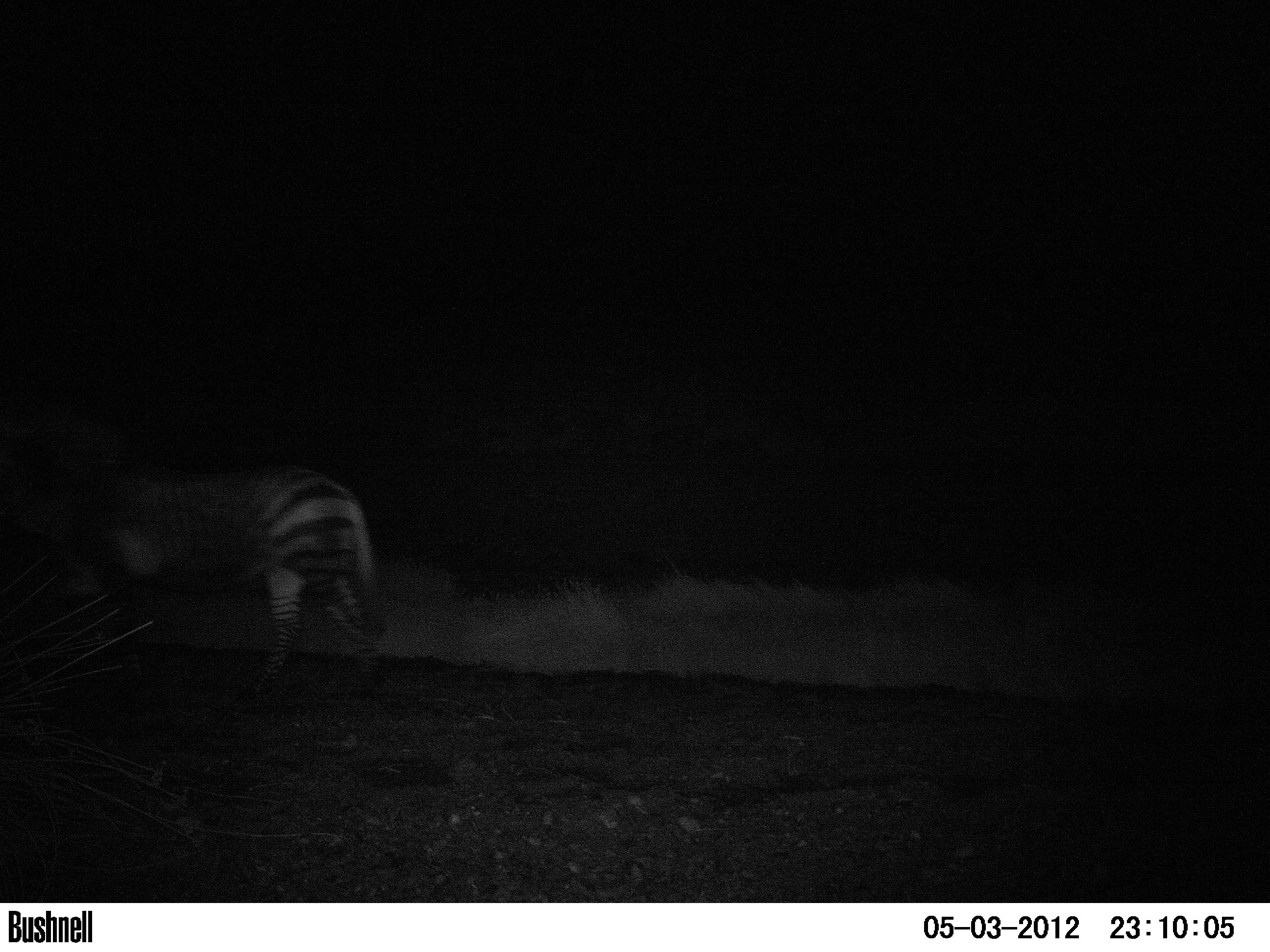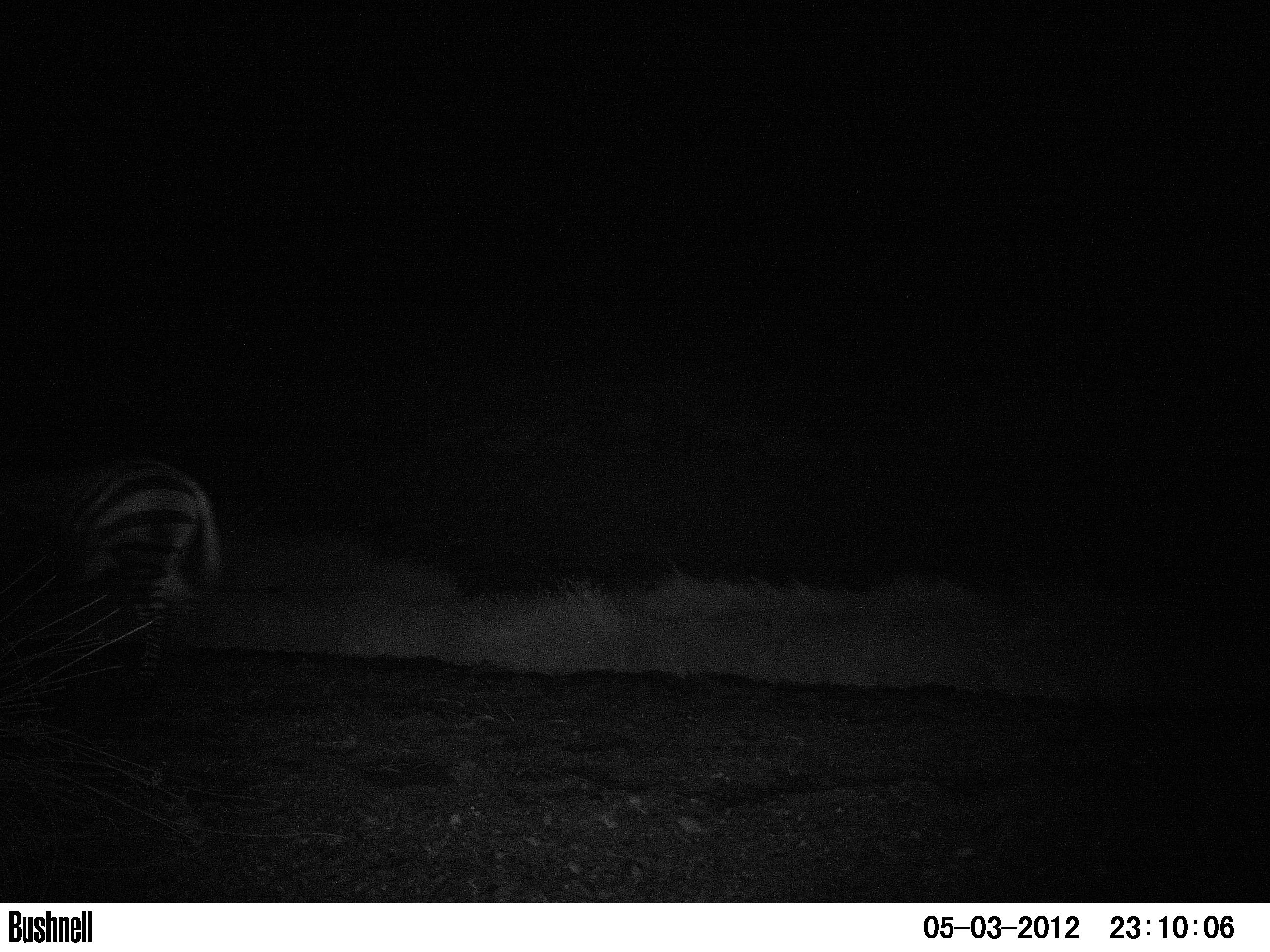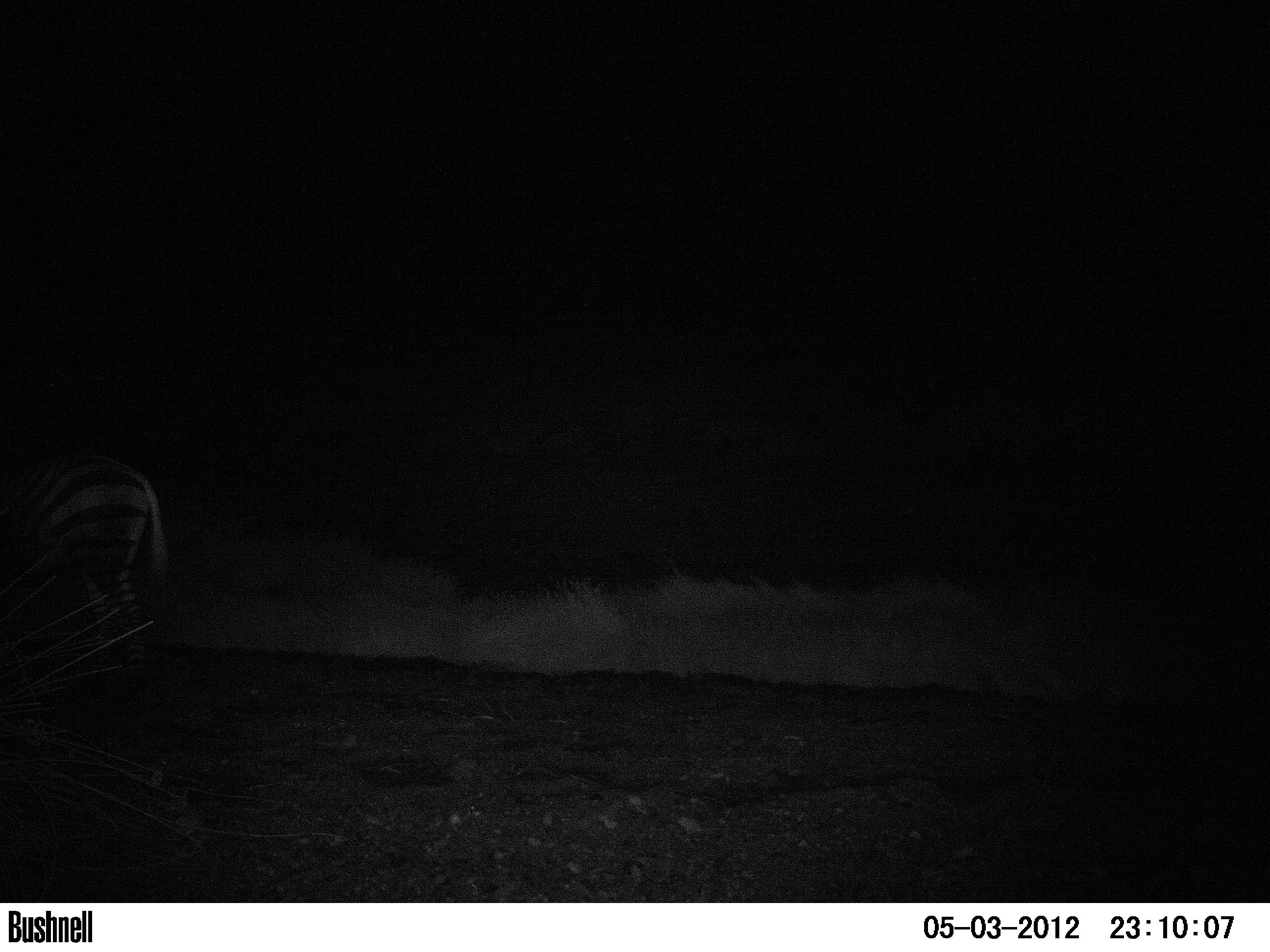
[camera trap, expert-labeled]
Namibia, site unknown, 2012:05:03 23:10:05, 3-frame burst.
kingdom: Animalia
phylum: Chordata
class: Mammalia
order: Perissodactyla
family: Equidae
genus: Equus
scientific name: Equus zebra hartmannae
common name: hartmann's mountain zebra